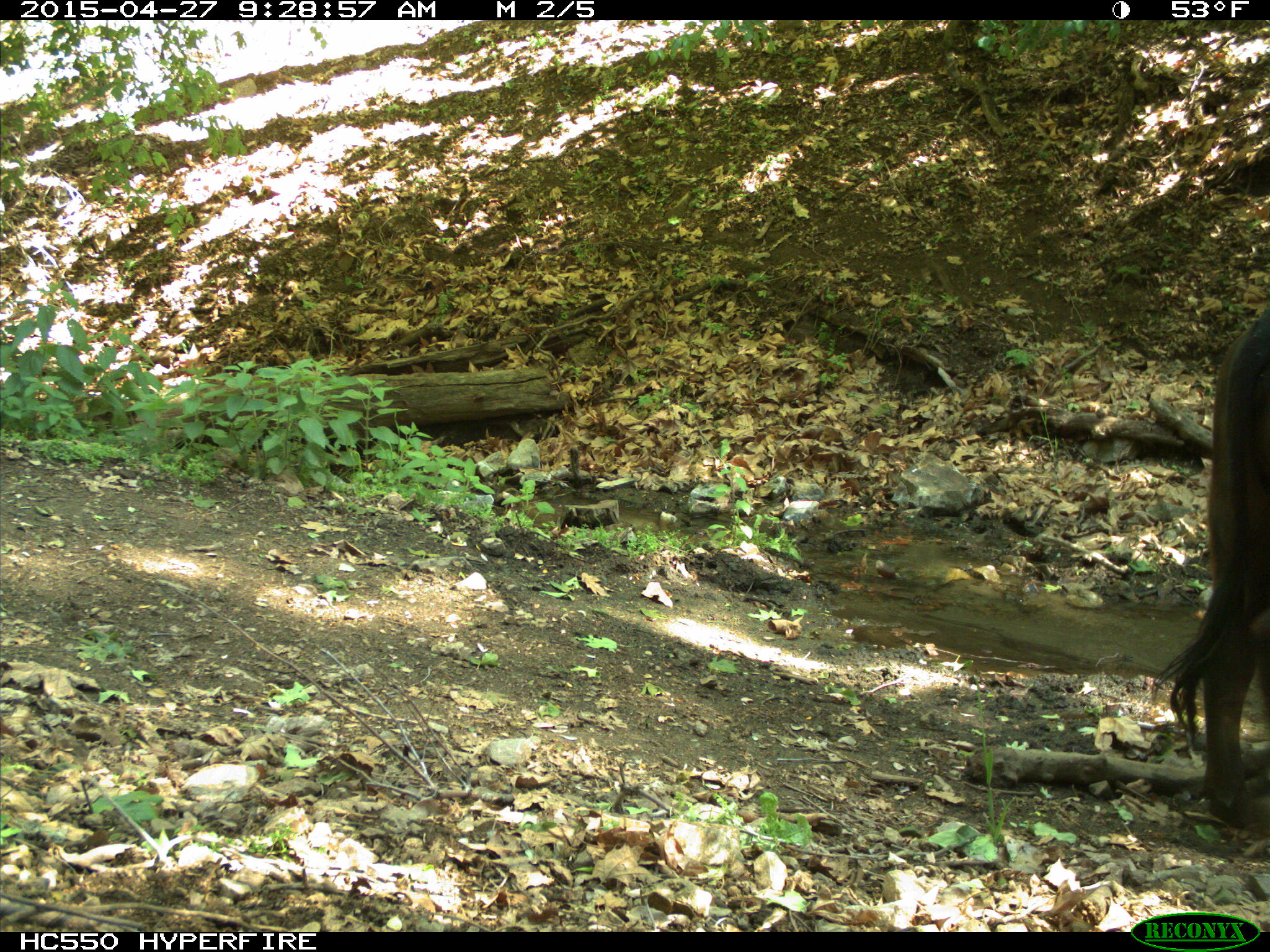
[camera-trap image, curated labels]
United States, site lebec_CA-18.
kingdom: Animalia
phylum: Chordata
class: Mammalia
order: Artiodactyla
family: Bovidae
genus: Bos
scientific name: Bos taurus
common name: domestic cow